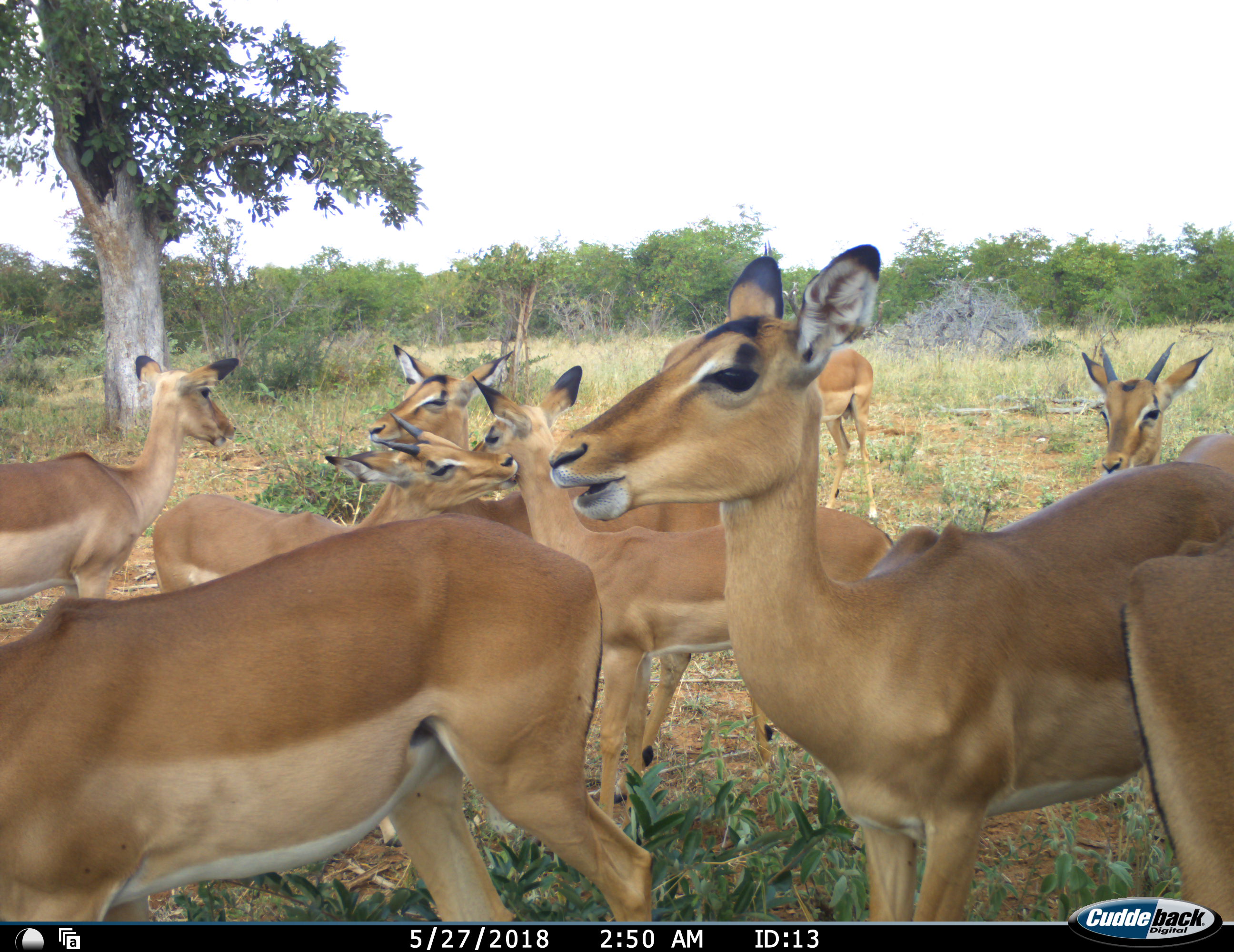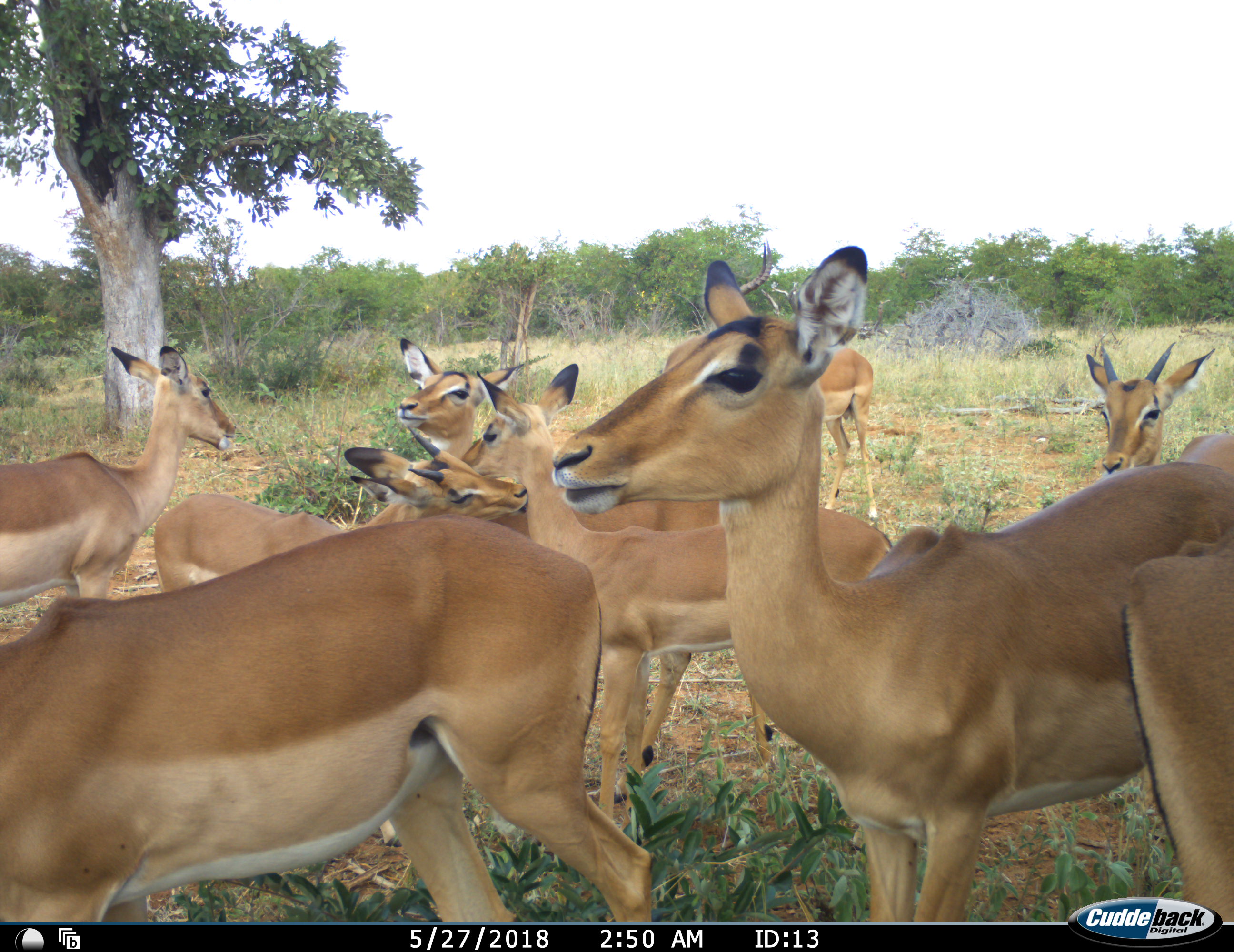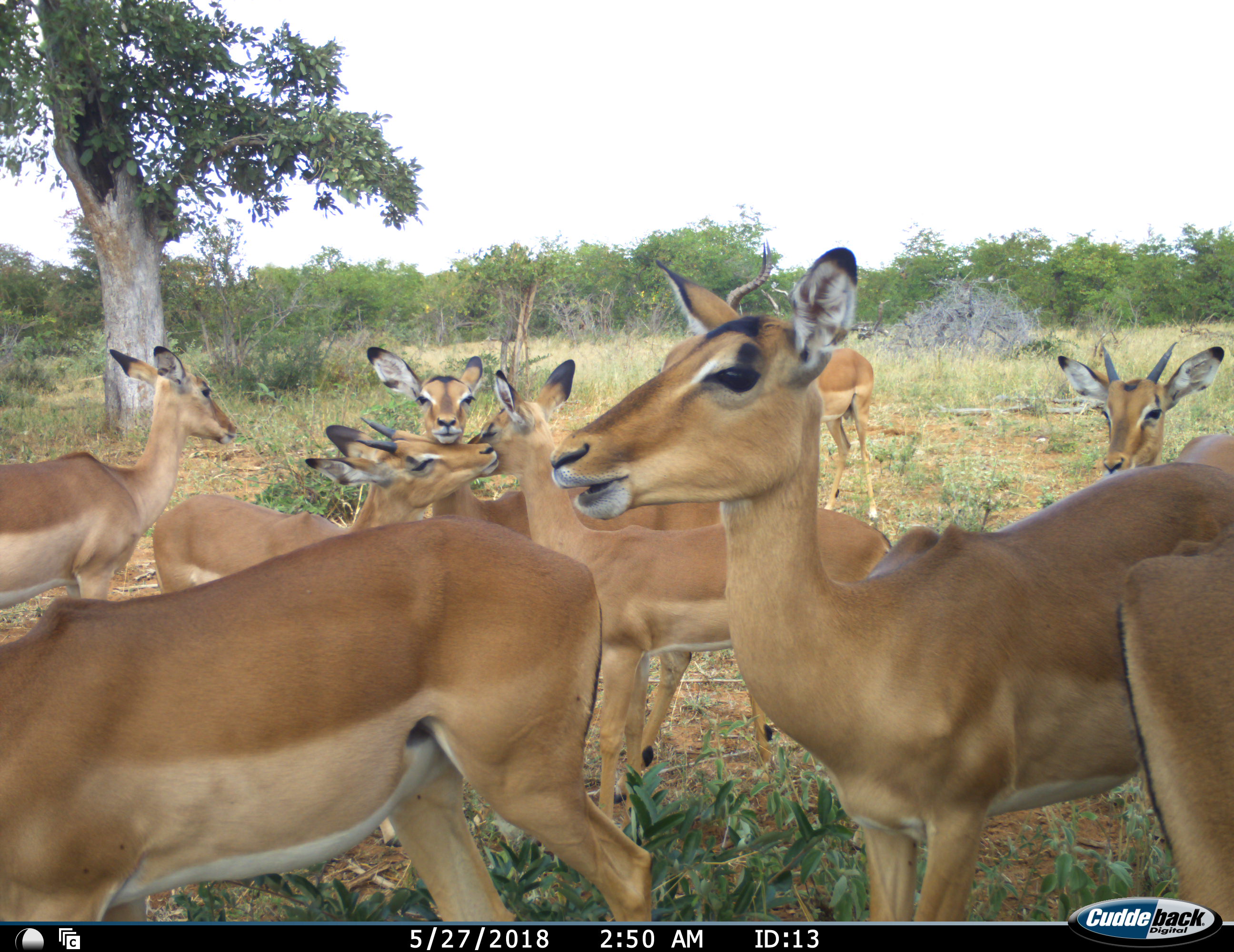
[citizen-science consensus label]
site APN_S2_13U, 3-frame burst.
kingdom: Animalia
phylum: Chordata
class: Mammalia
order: Artiodactyla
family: Bovidae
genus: Aepyceros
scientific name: Aepyceros melampus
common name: impala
Impala (Aepyceros melampus), count 9. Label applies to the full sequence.